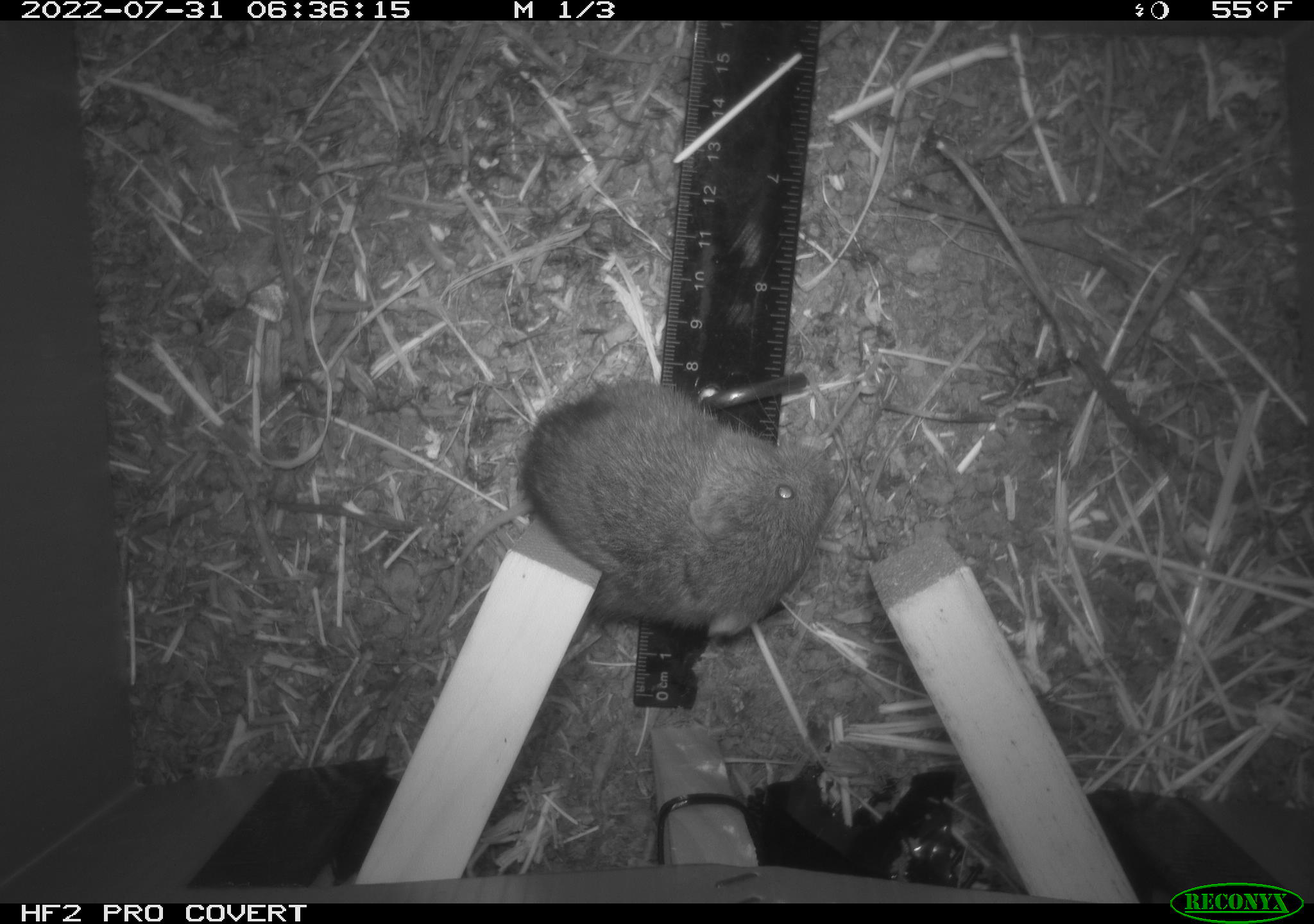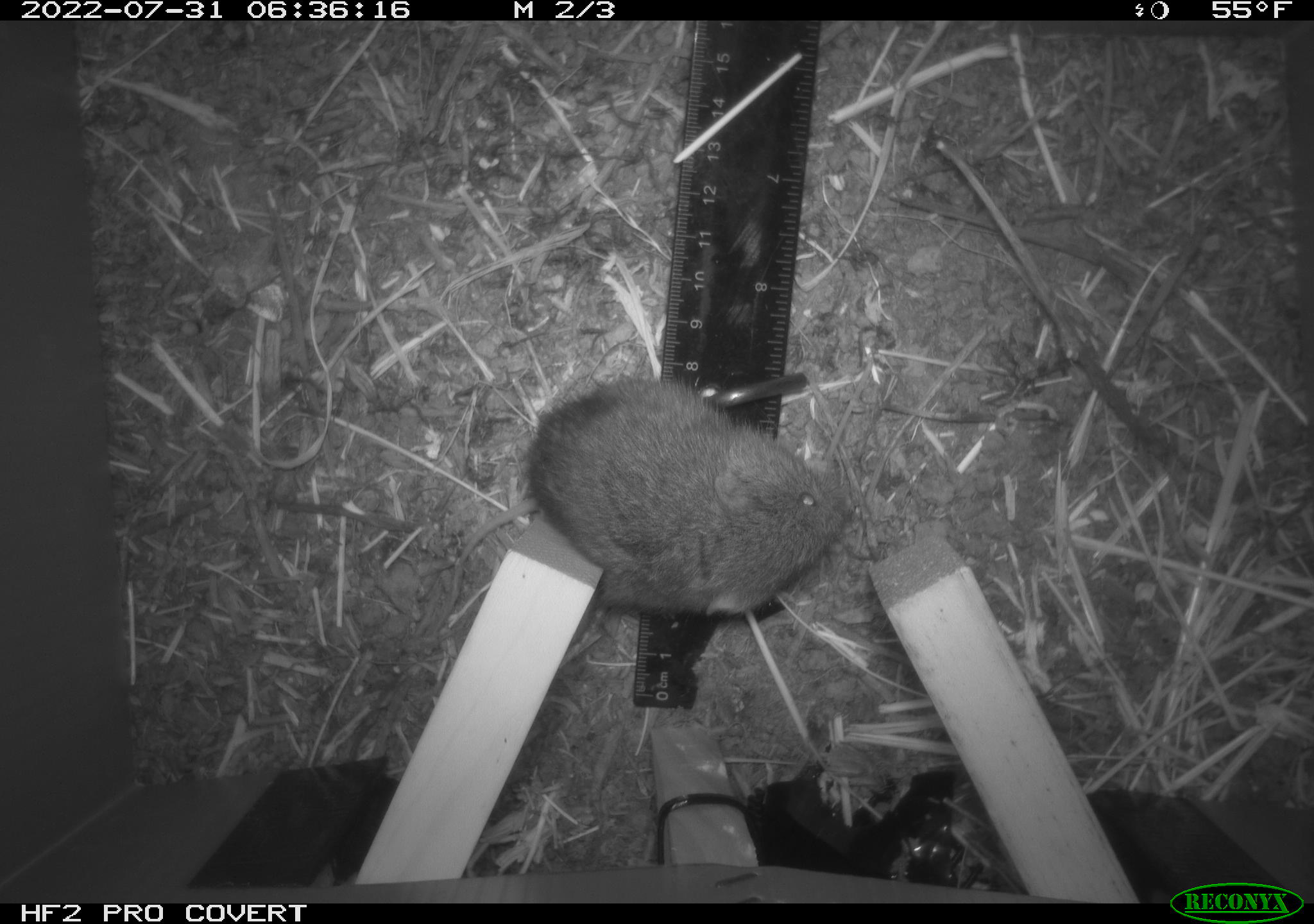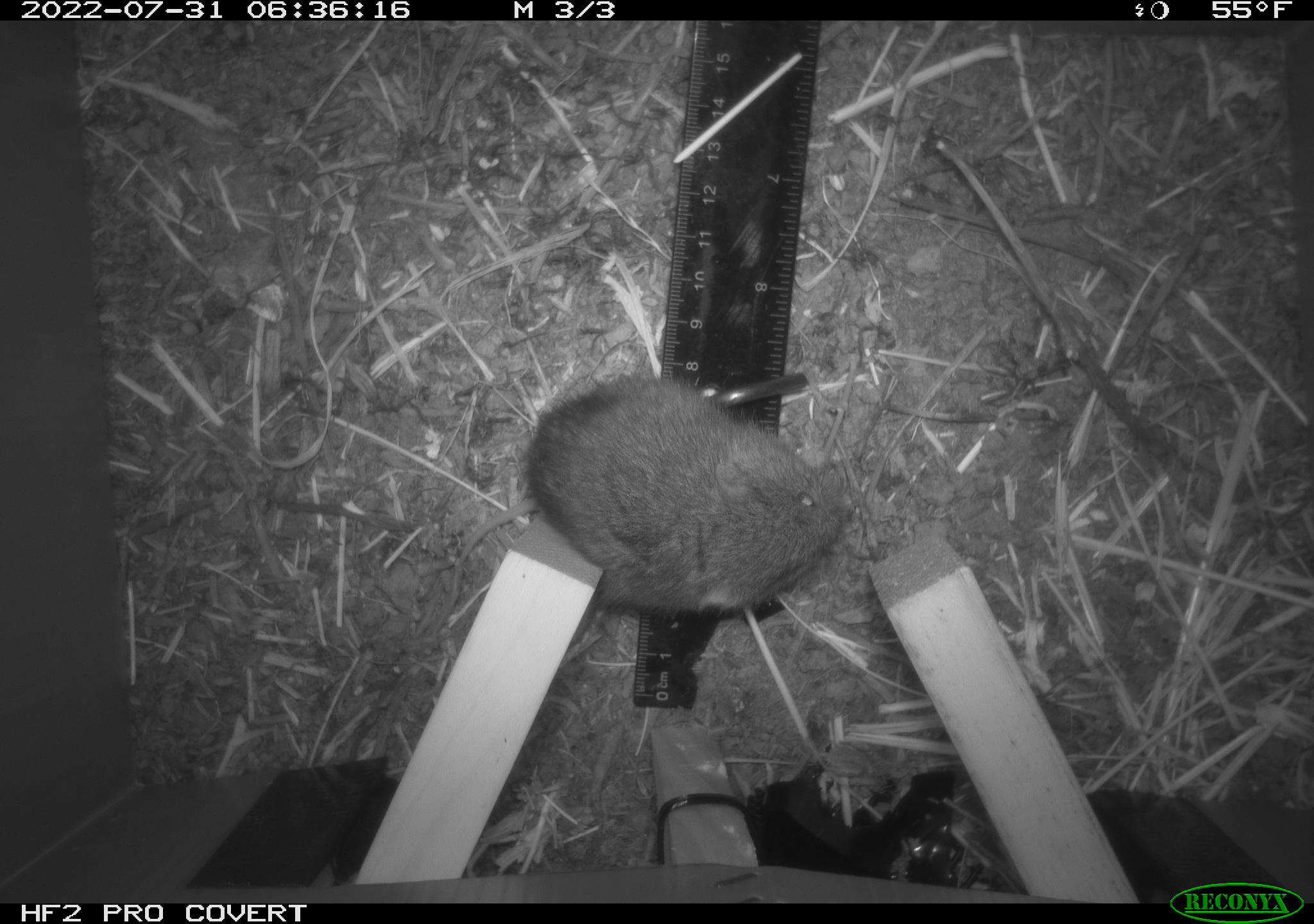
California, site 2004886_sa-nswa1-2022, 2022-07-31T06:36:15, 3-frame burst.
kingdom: Animalia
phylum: Chordata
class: Mammalia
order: Rodentia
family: Cricetidae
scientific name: Cricetidae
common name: hamsters, voles, lemmings, and allies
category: cricetidae family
Cricetidae family (hamsters, voles, lemmings, and allies) (Cricetidae).